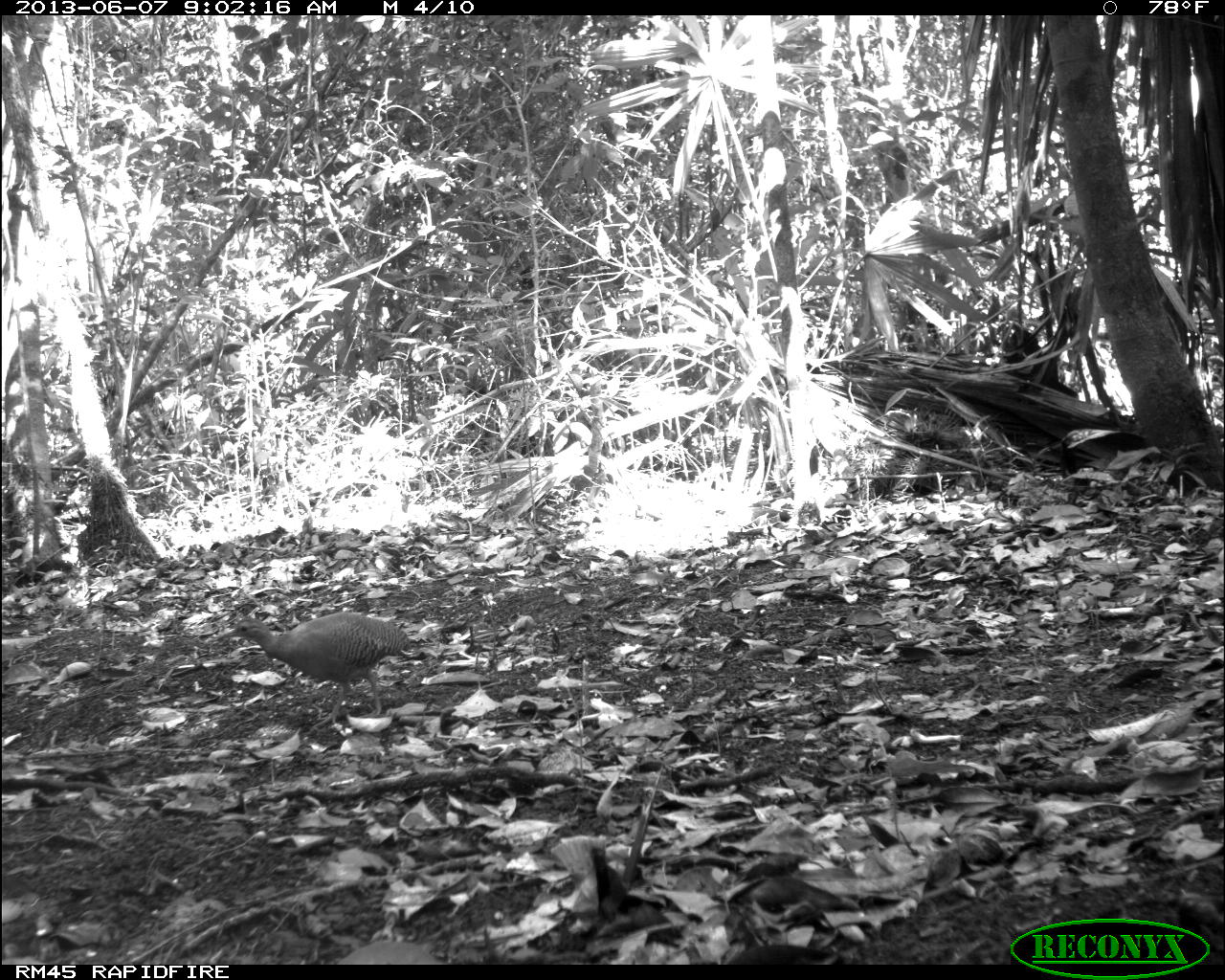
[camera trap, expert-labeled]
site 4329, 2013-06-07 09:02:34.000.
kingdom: Animalia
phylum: Chordata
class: Aves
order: Tinamiformes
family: Tinamidae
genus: Tinamus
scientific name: Tinamus major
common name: great tinamou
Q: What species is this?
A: Tinamus major (great tinamou).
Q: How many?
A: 1.